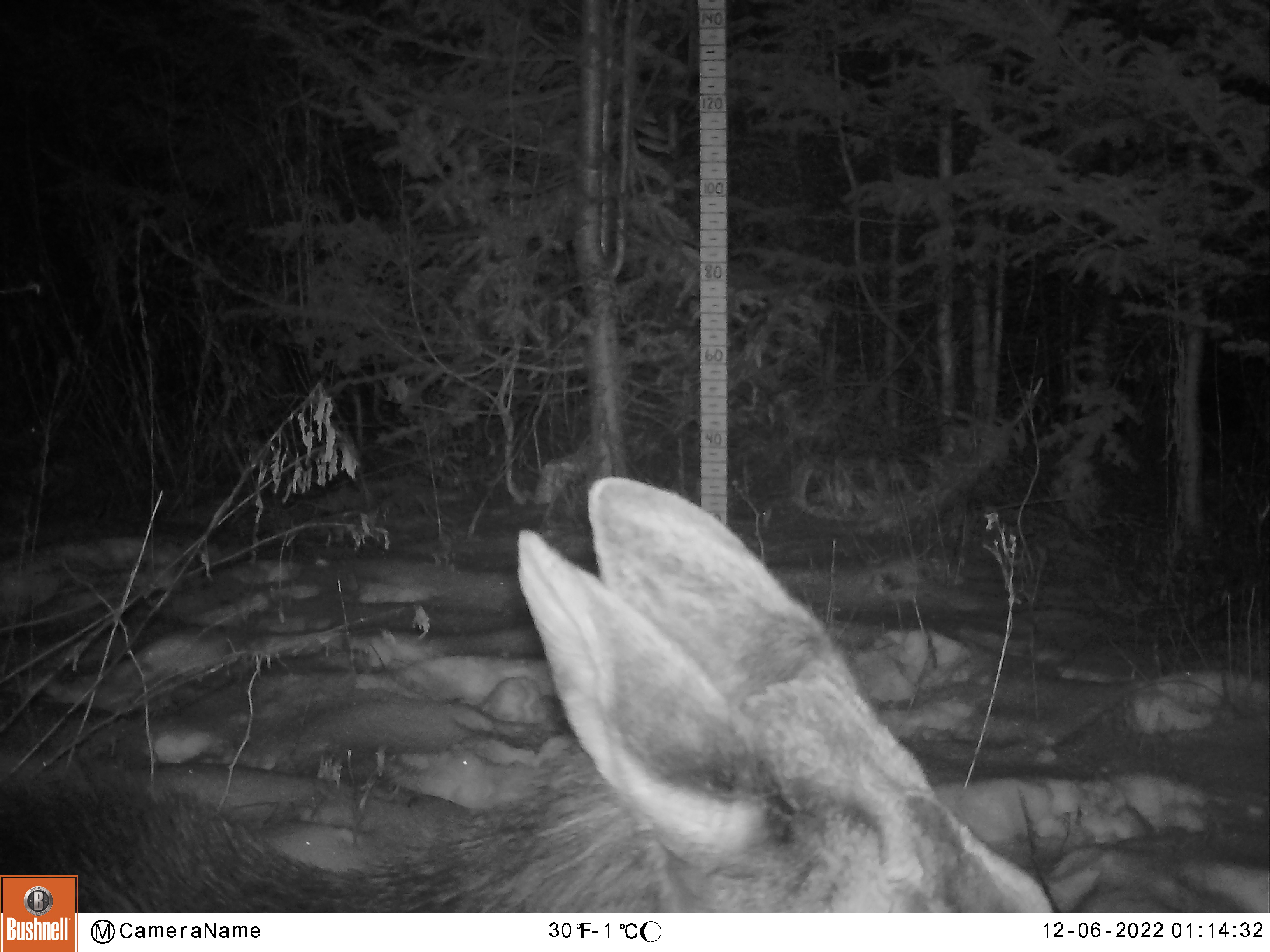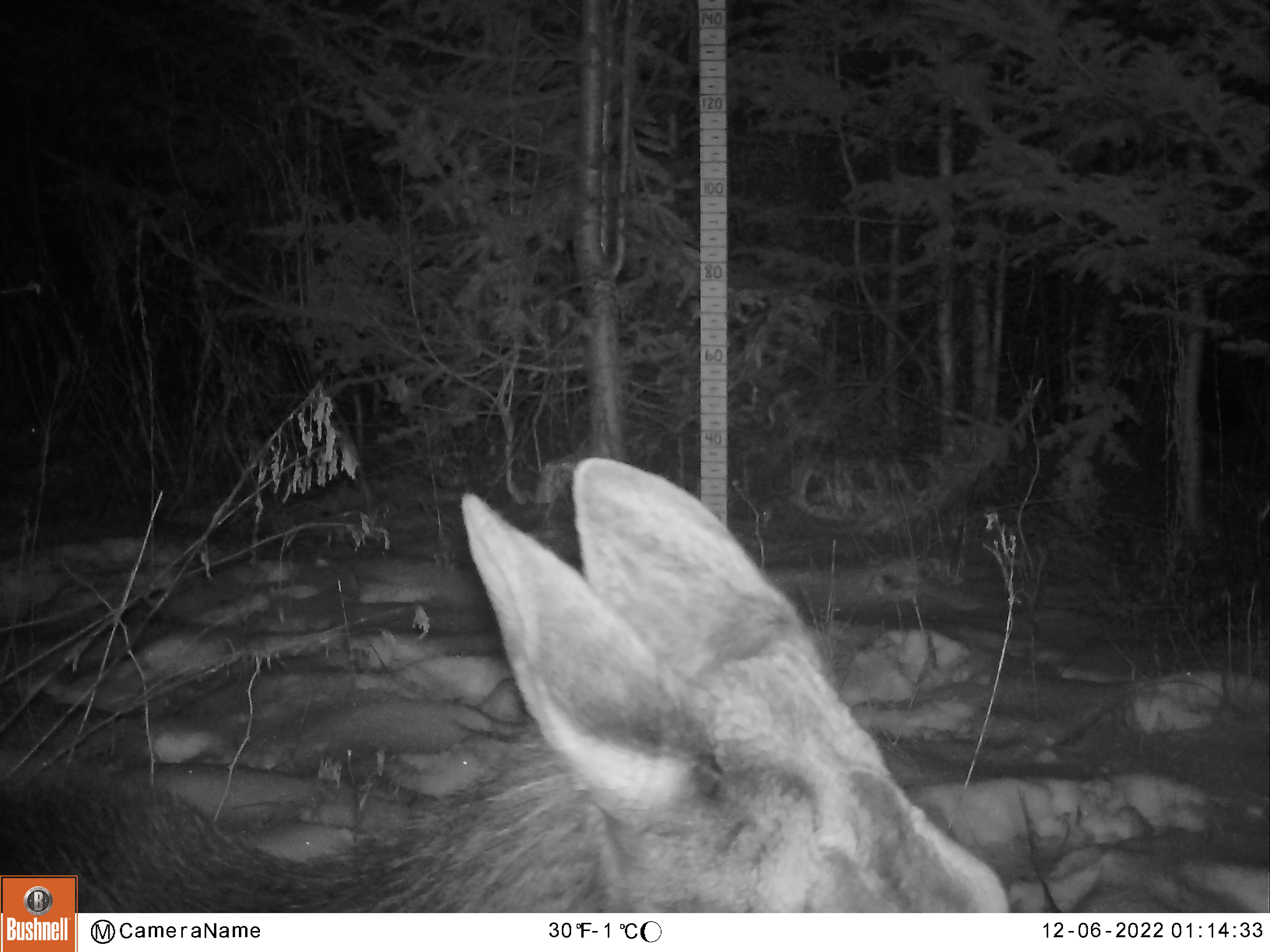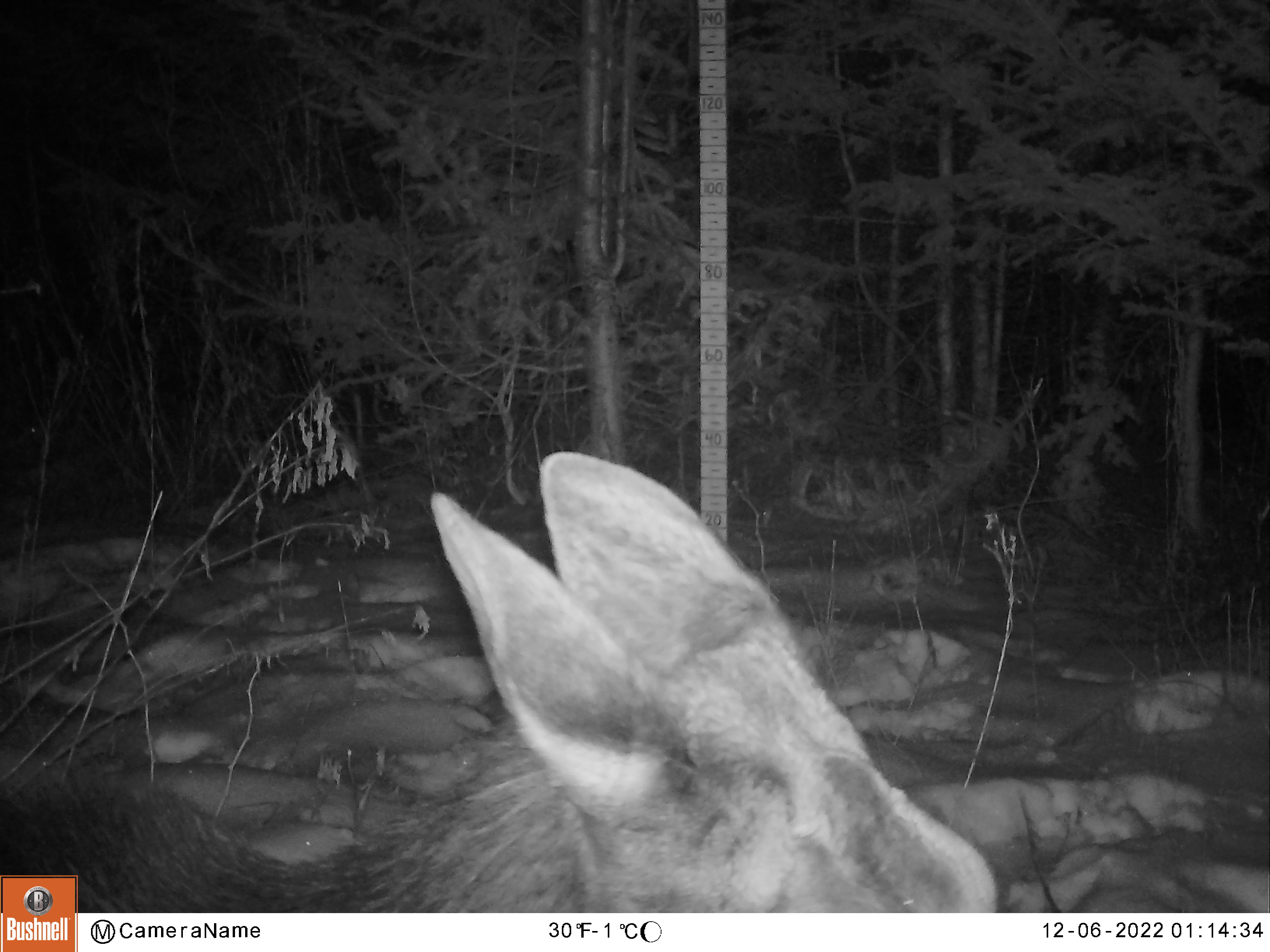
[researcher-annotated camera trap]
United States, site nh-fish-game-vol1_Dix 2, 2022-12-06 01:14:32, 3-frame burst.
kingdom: Animalia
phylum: Chordata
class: Mammalia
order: Artiodactyla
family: Cervidae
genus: Alces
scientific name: Alces alces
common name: moose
Moose (Alces alces).